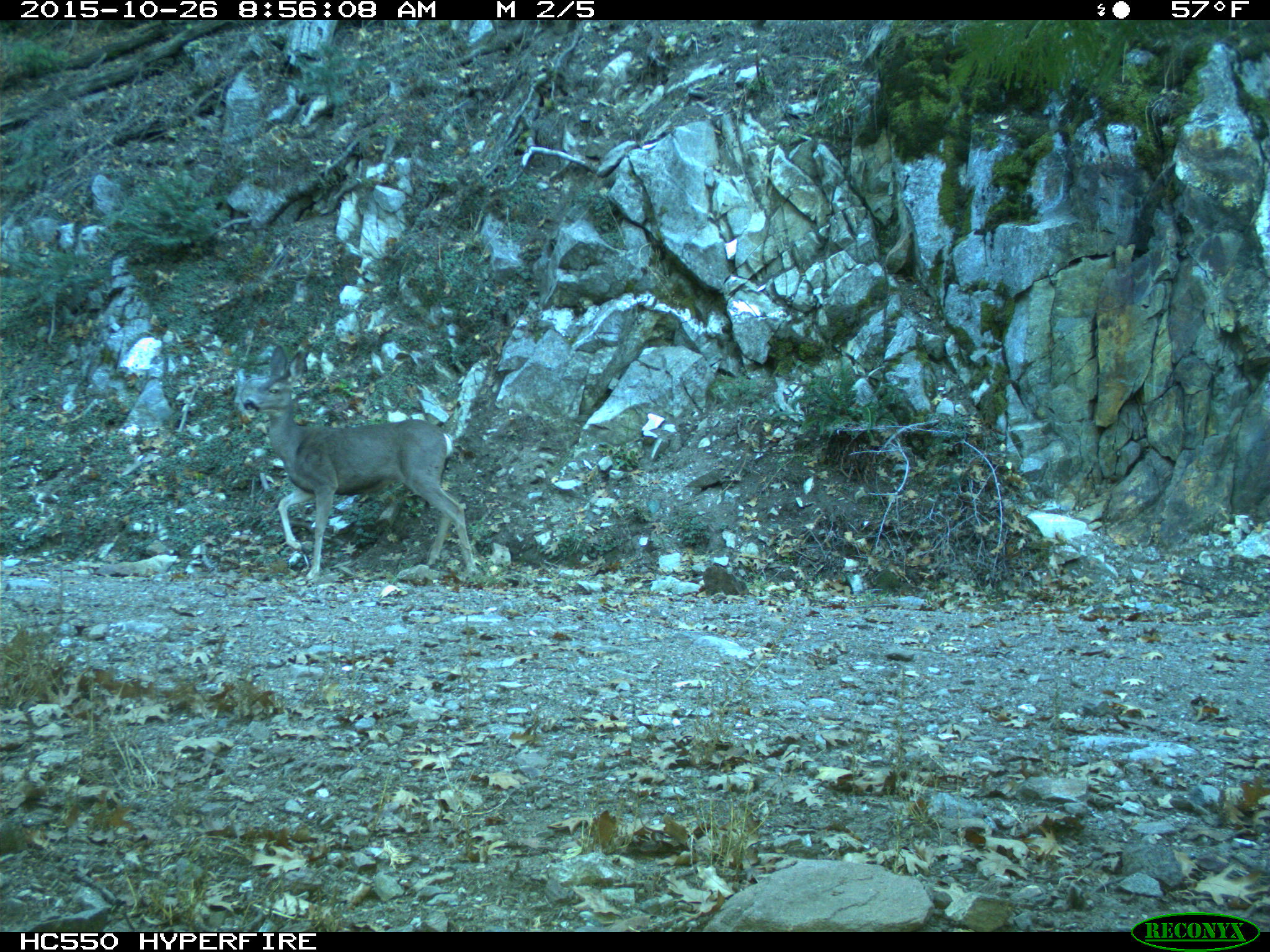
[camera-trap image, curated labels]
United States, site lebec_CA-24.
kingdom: Animalia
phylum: Chordata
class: Mammalia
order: Artiodactyla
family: Cervidae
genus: Odocoileus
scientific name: Odocoileus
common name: deer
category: unidentified deer